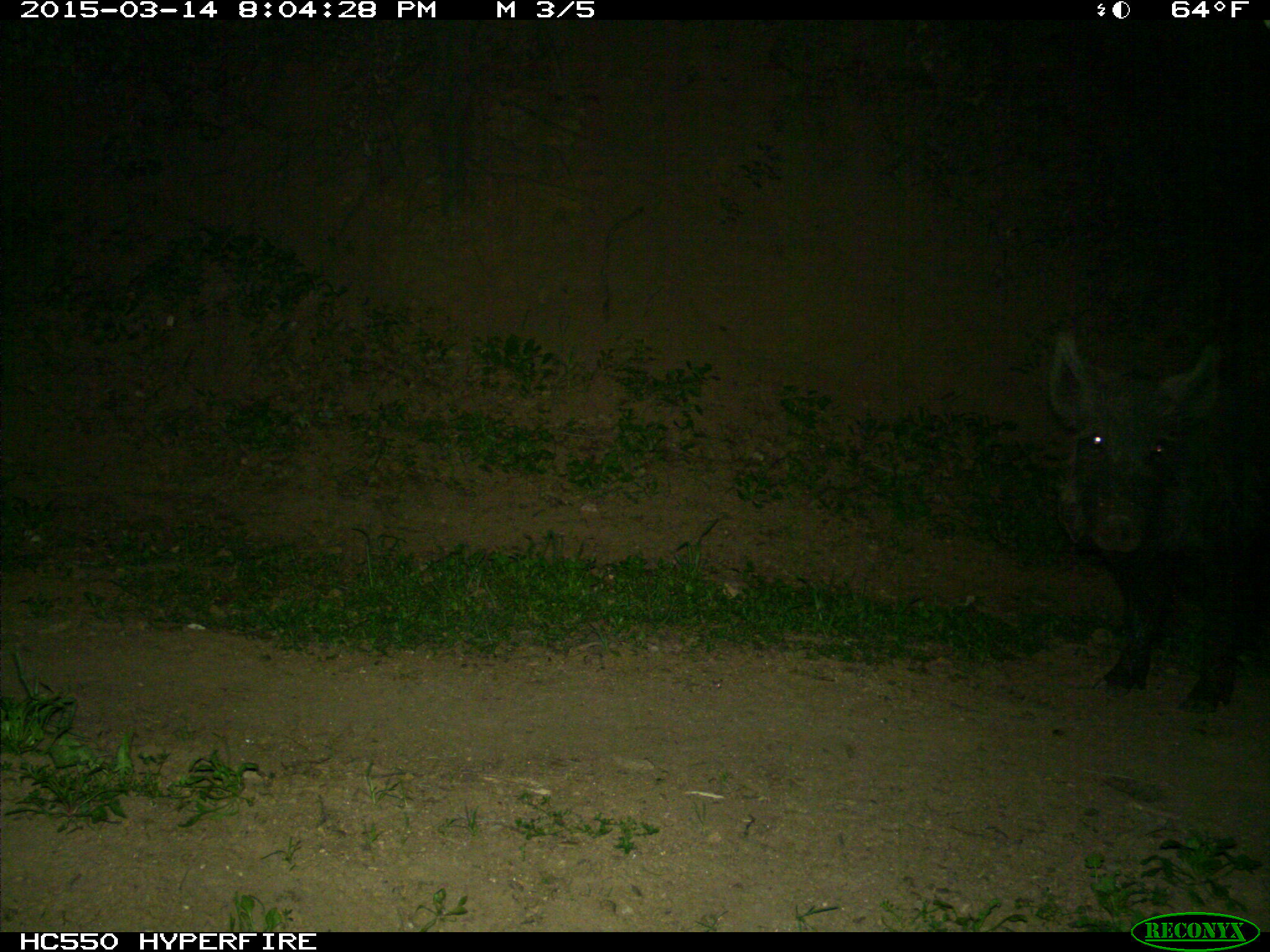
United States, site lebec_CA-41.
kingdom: Animalia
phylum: Chordata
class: Mammalia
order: Artiodactyla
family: Suidae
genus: Sus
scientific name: Sus scrofa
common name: wild boar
Sus scrofa (wild boar).